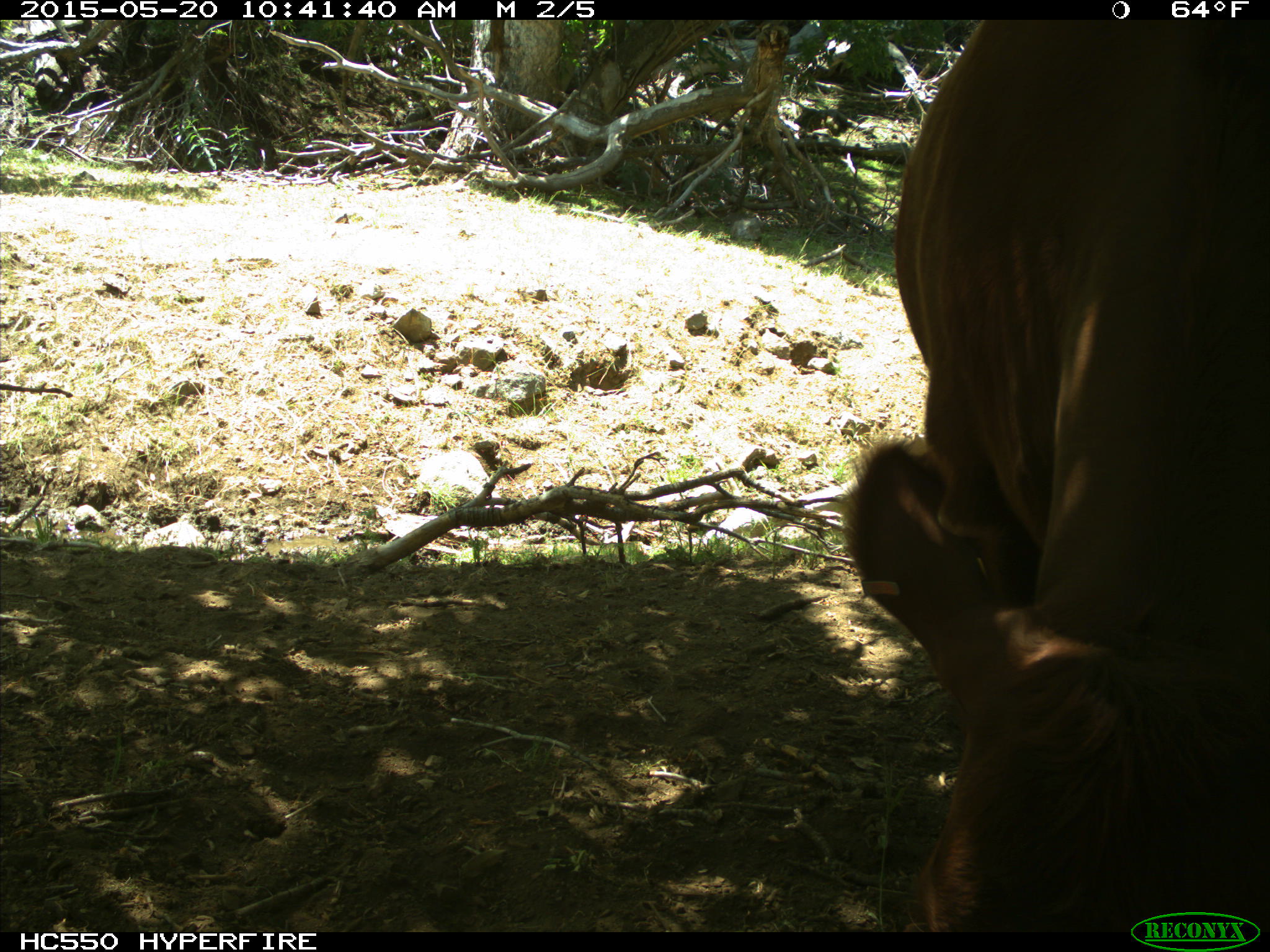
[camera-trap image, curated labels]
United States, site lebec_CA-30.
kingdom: Animalia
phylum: Chordata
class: Mammalia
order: Artiodactyla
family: Bovidae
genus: Bos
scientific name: Bos taurus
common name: domestic cow